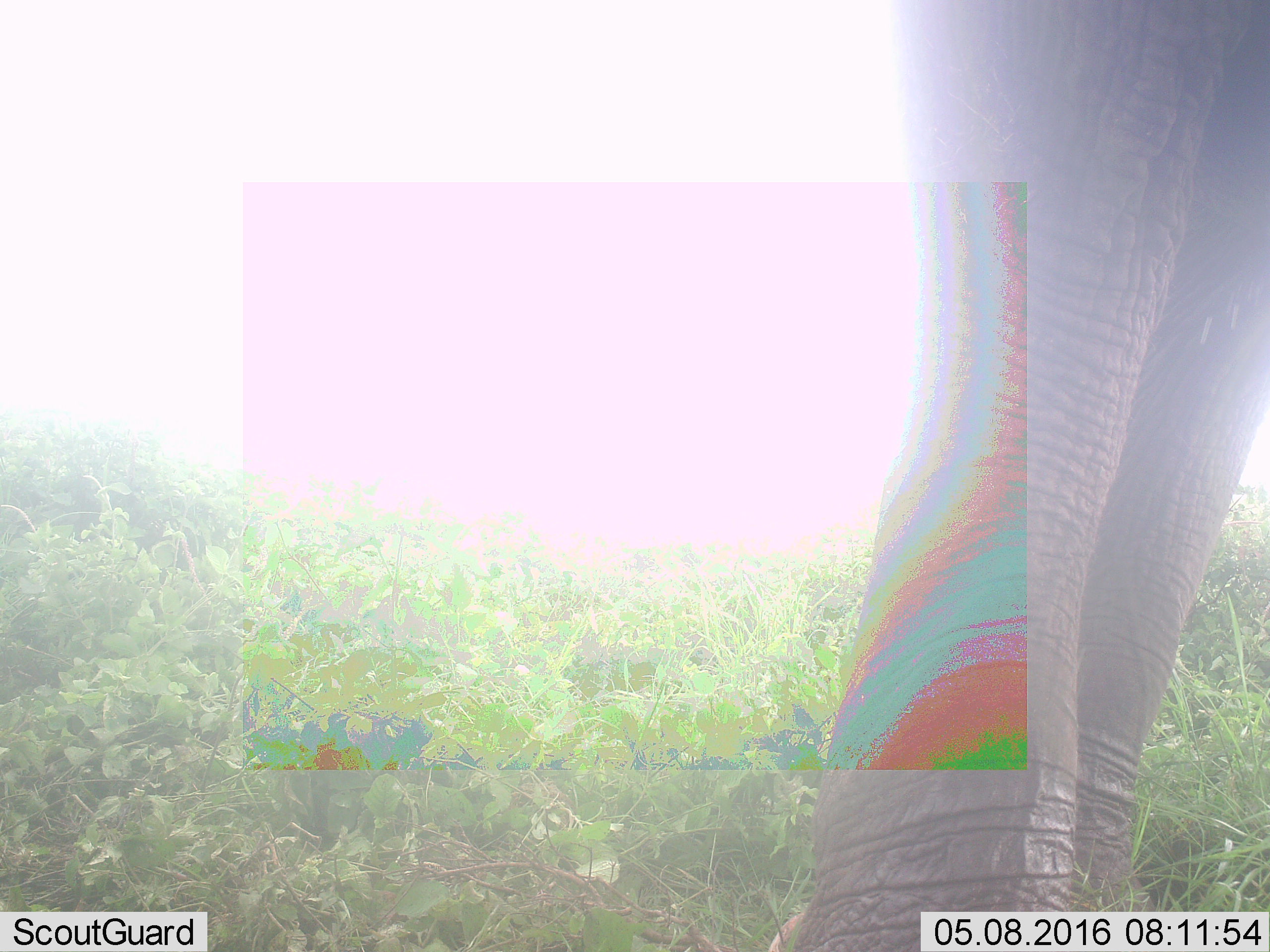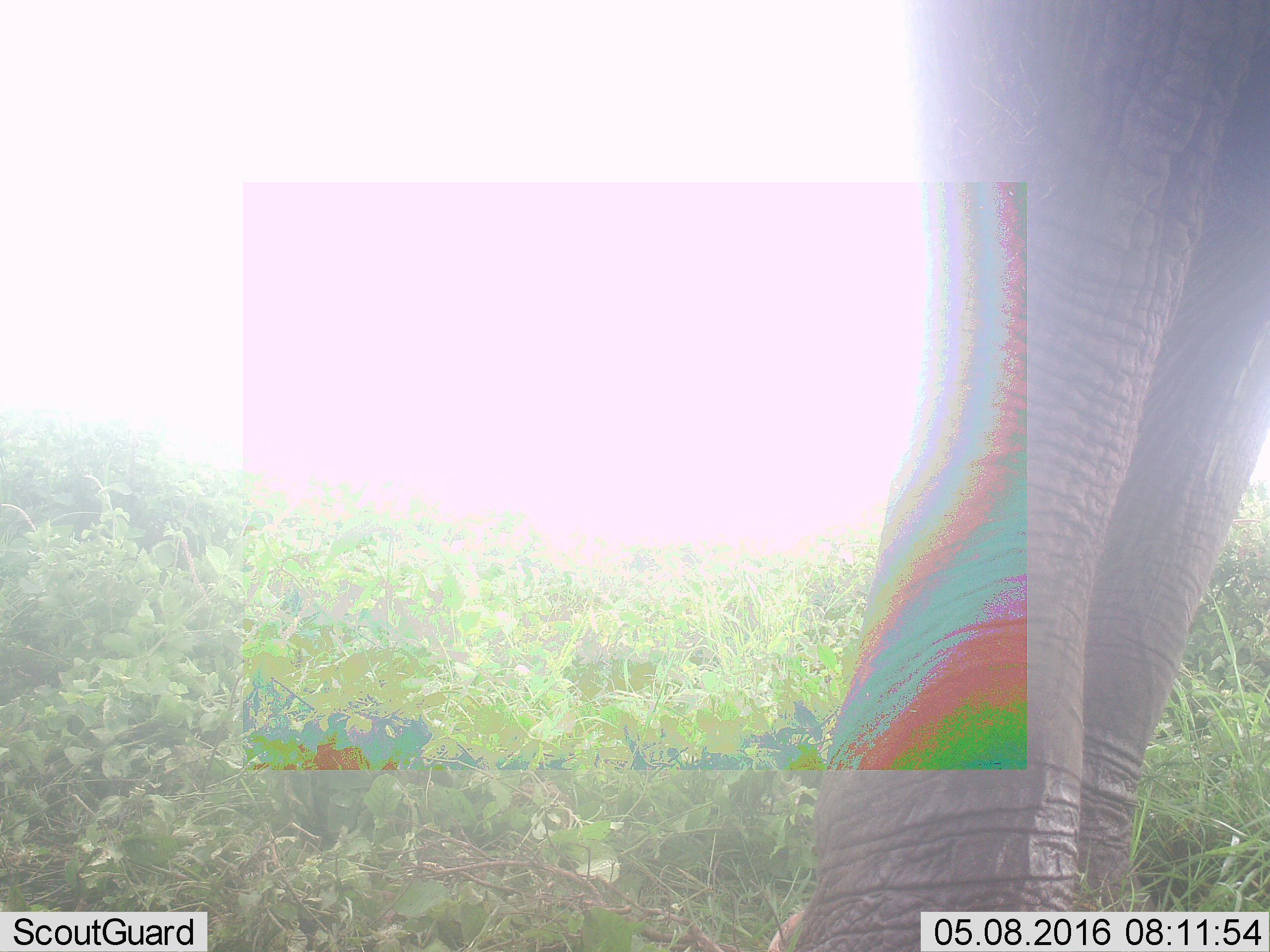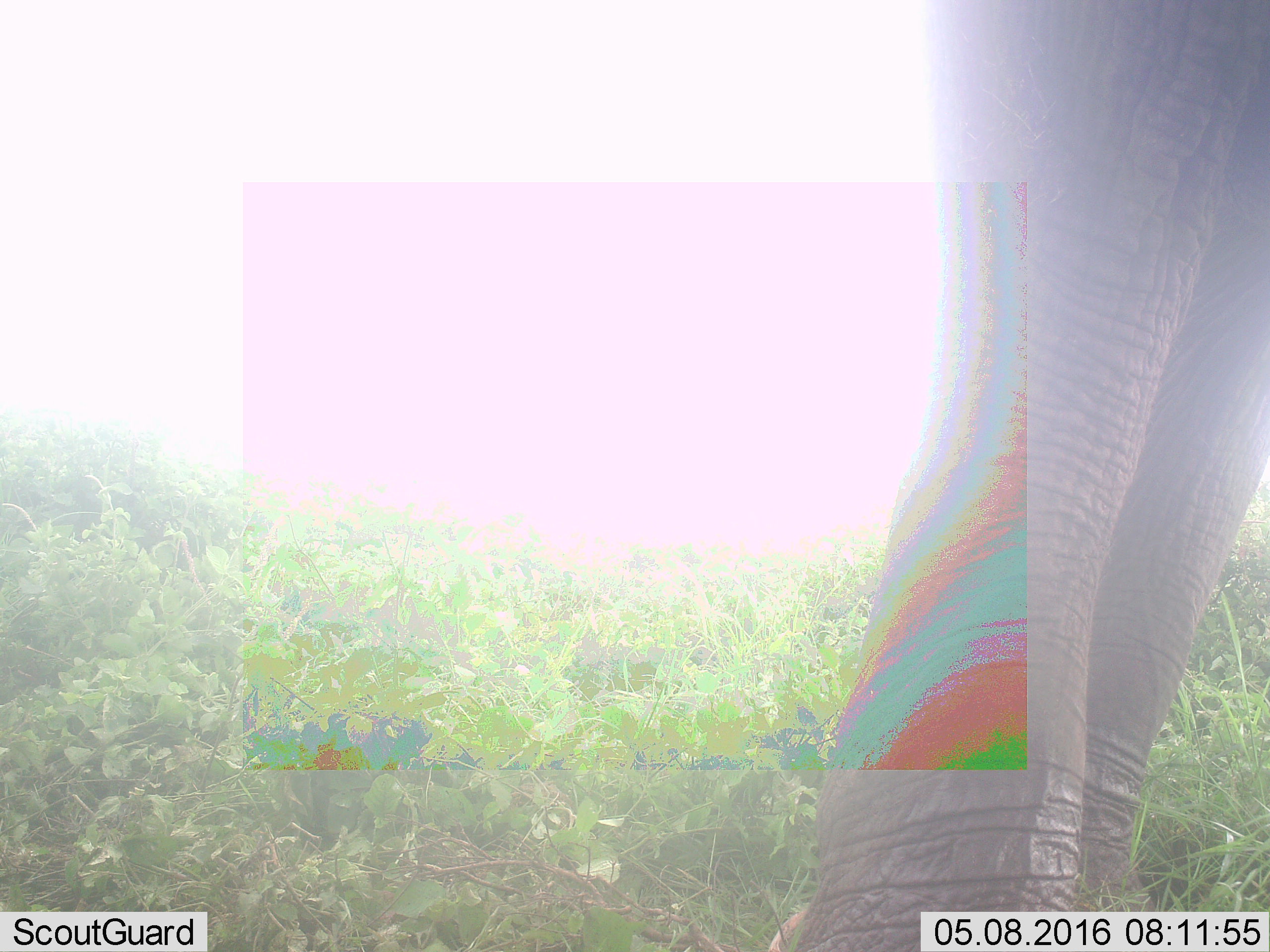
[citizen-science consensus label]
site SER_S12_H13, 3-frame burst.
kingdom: Animalia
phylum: Chordata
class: Mammalia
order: Proboscidea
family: Elephantidae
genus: Loxodonta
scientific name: Loxodonta africana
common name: african bush elephant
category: elephant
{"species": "elephant (african bush elephant) (Loxodonta africana)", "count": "1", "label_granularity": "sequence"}